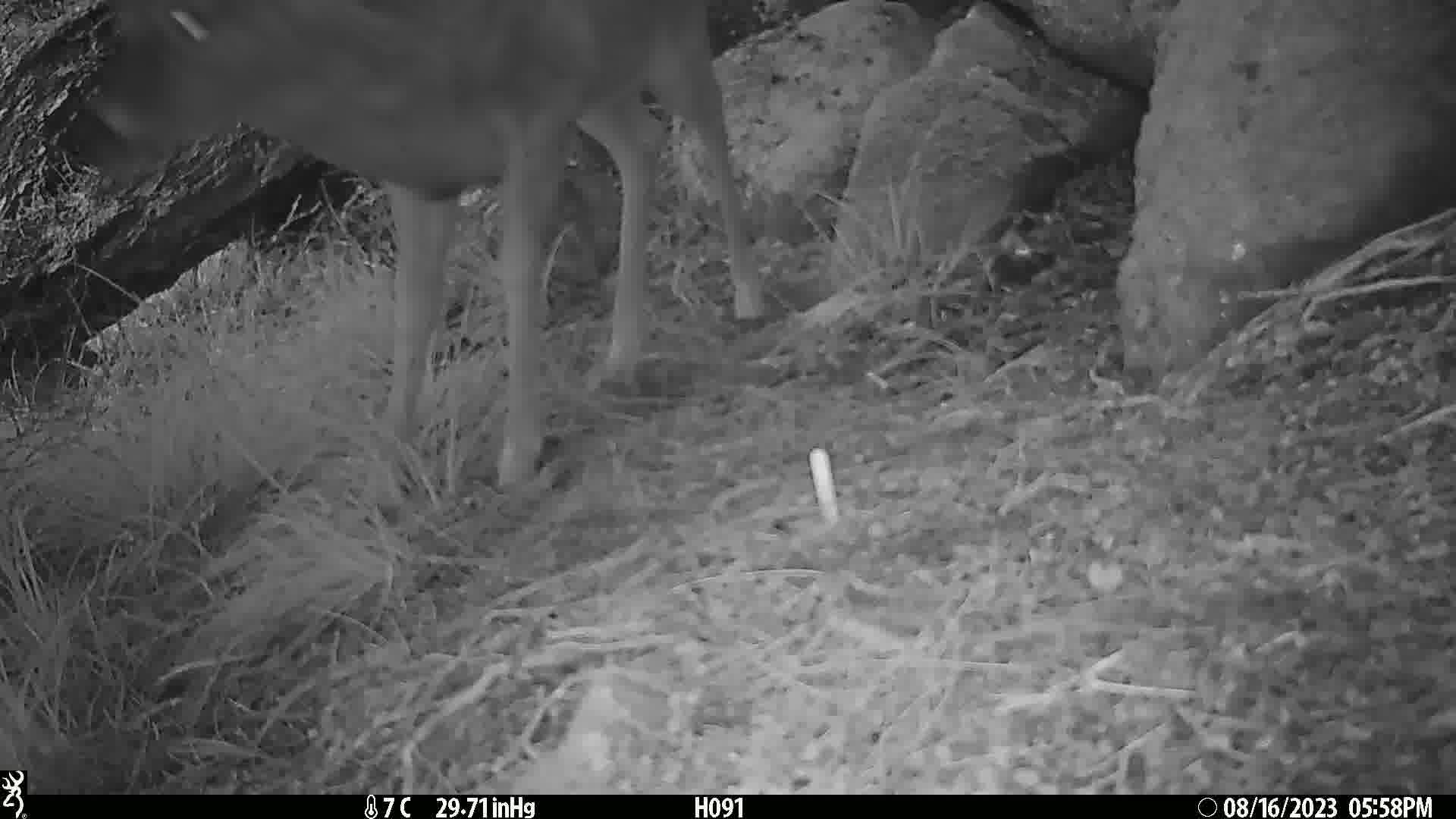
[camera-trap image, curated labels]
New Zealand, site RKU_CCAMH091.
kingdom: Animalia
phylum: Chordata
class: Mammalia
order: Artiodactyla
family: Cervidae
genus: Odocoileus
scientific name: Odocoileus virginianus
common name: white-tailed deer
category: white tailed deer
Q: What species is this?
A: White tailed deer (white-tailed deer) (Odocoileus virginianus).